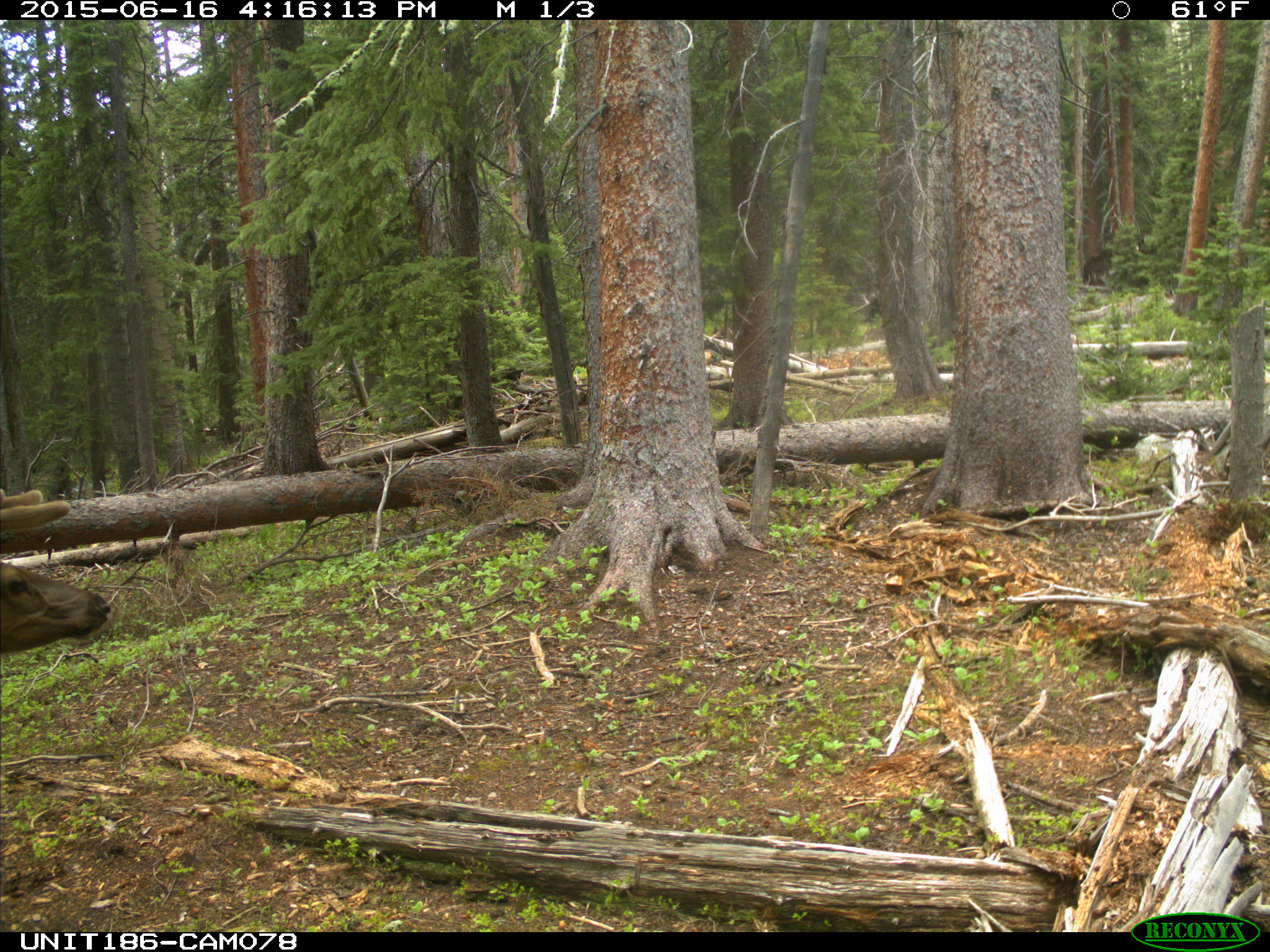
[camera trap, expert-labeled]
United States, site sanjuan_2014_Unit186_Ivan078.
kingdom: Animalia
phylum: Chordata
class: Mammalia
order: Artiodactyla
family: Cervidae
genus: Cervus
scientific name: Cervus elaphus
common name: red deer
Cervus elaphus (red deer).